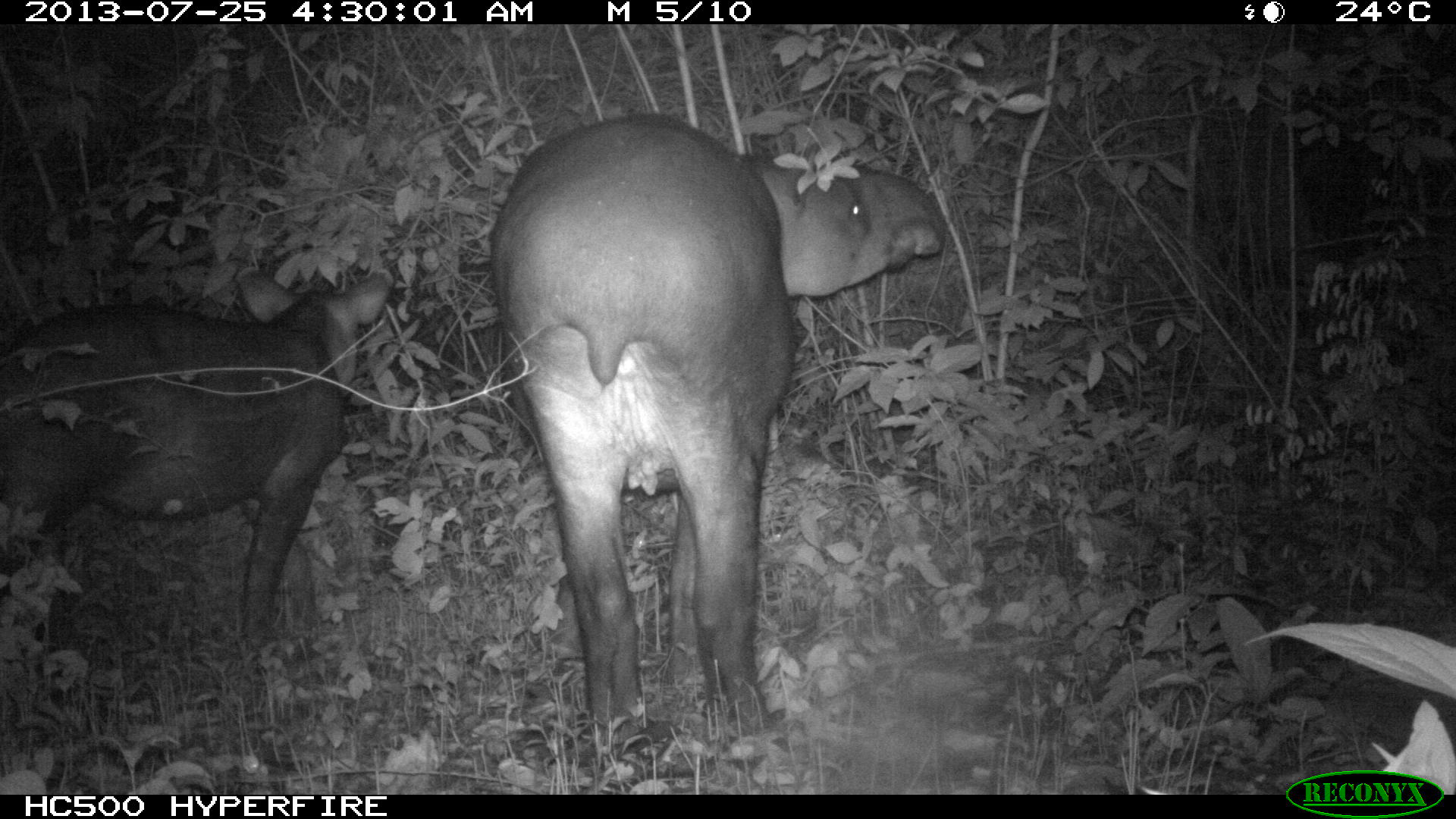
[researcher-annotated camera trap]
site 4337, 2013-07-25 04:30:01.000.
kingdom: Animalia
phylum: Chordata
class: Mammalia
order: Perissodactyla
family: Tapiridae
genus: Tapirus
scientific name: Tapirus bairdii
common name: baird's tapir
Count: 2.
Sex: female.